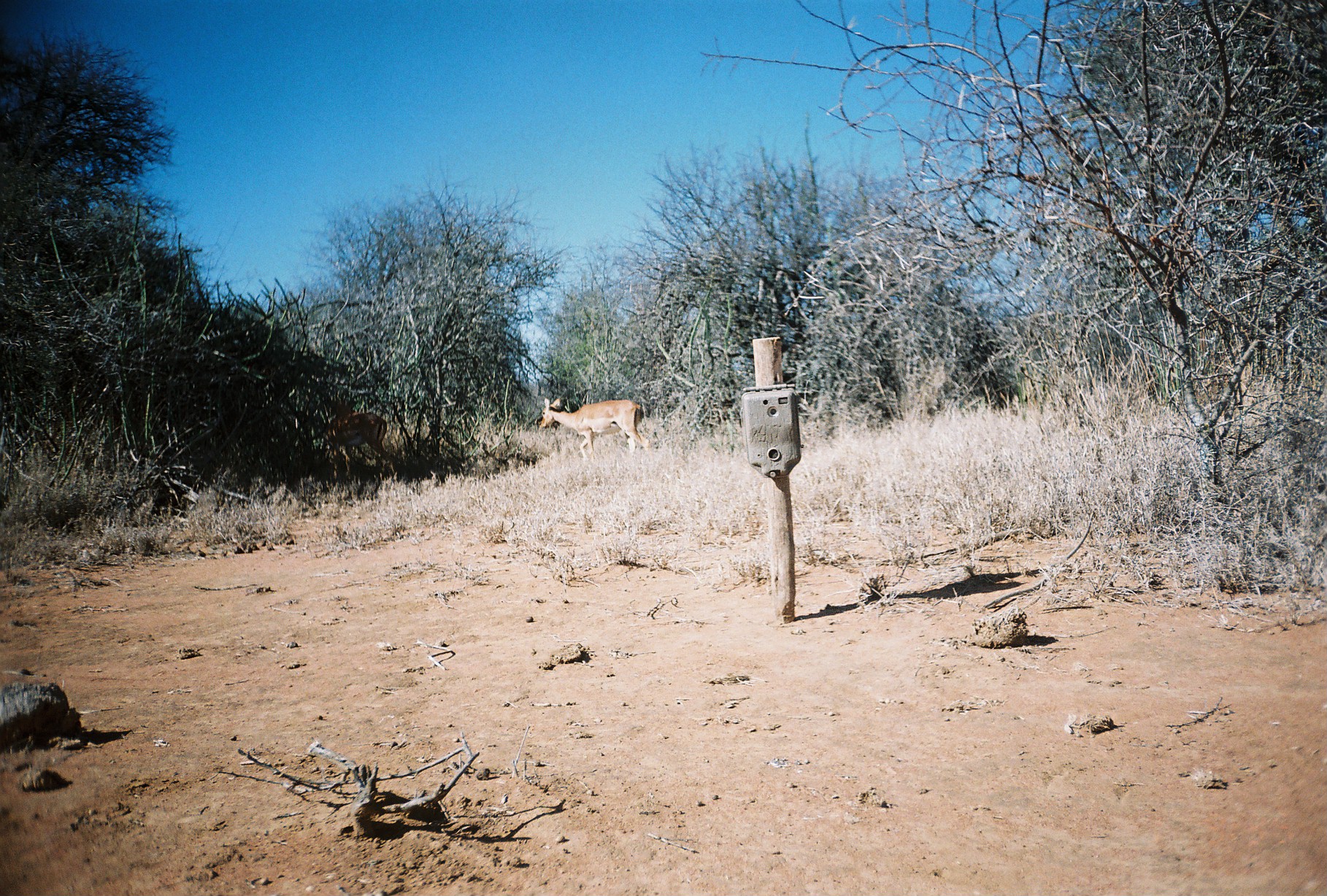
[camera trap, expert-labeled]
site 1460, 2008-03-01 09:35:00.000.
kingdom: Animalia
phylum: Chordata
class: Mammalia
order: Artiodactyla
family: Bovidae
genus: Aepyceros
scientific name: Aepyceros melampus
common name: impala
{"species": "Aepyceros melampus (impala)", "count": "2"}